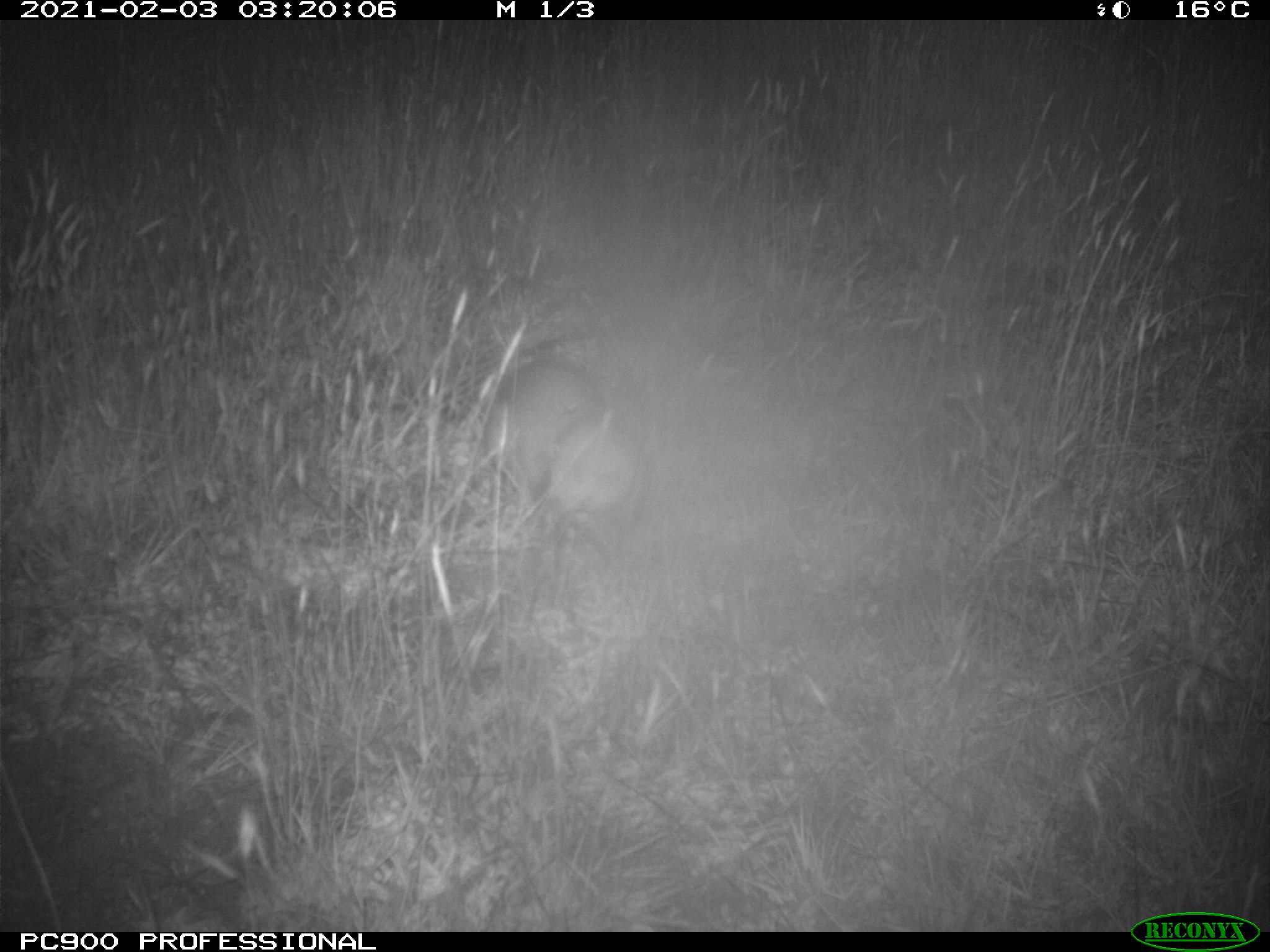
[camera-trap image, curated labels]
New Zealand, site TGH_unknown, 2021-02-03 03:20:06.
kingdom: Animalia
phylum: Chordata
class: Mammalia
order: Carnivora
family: Mustelidae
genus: Mustela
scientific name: Mustela furo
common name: ferret